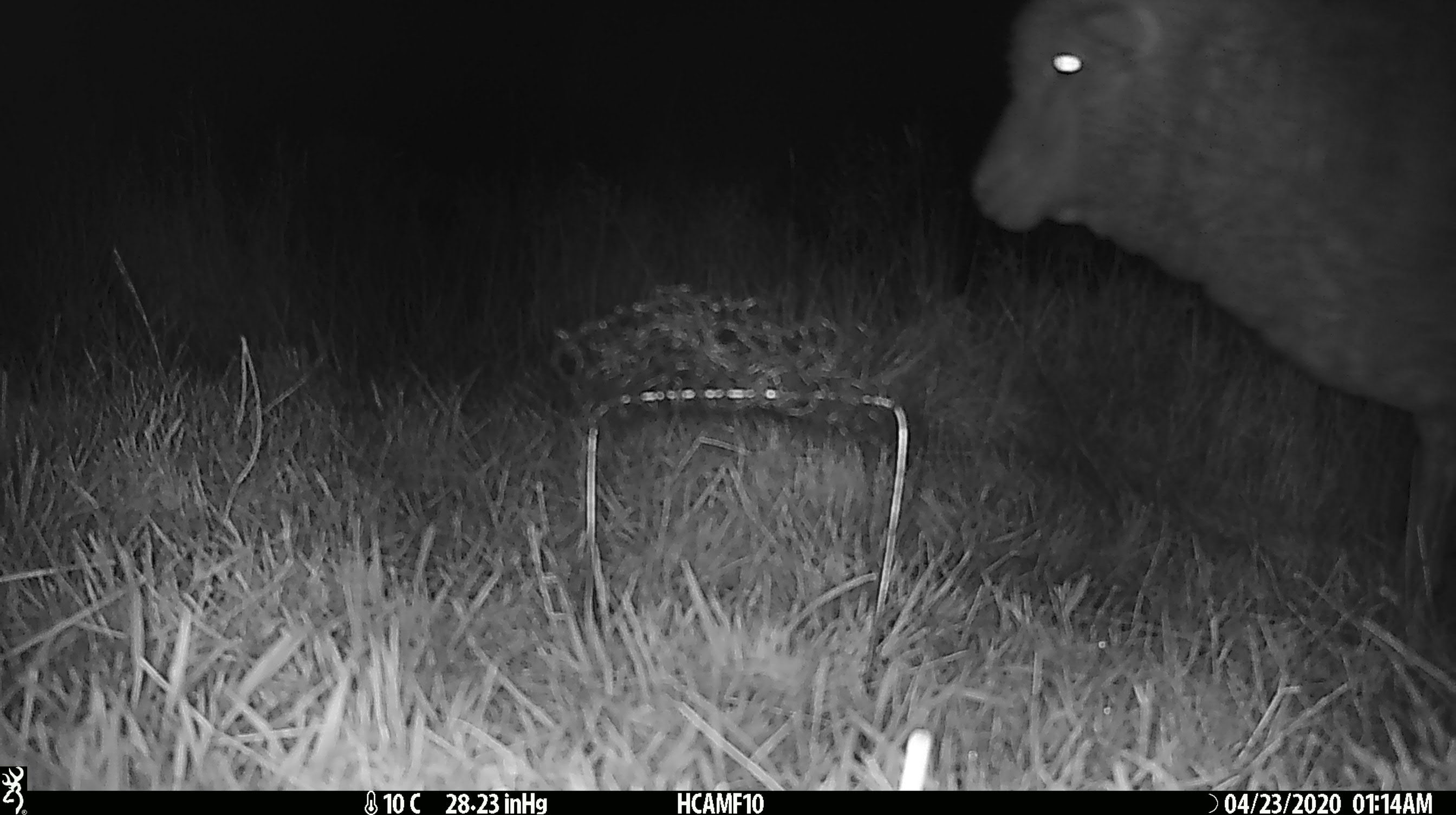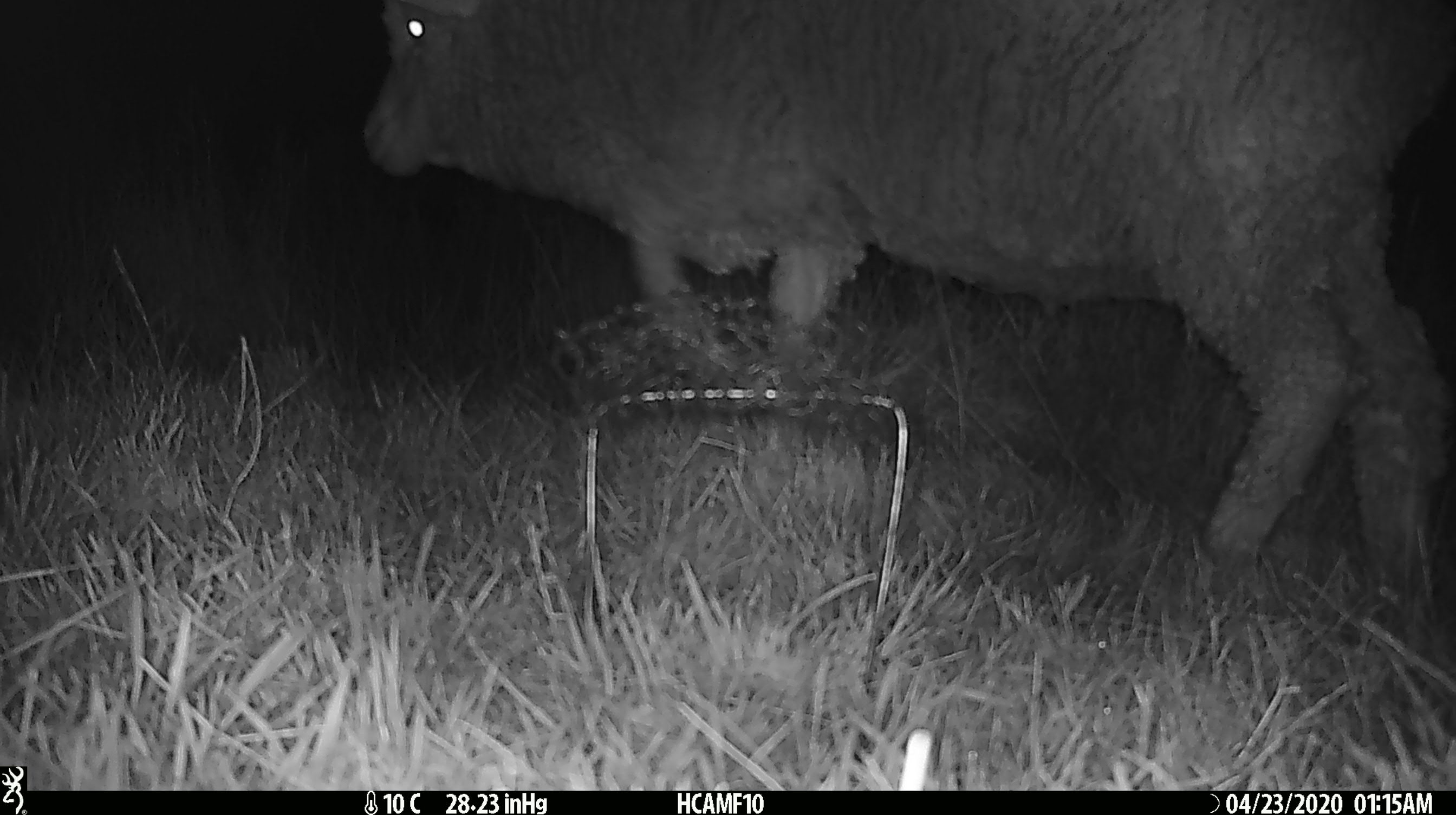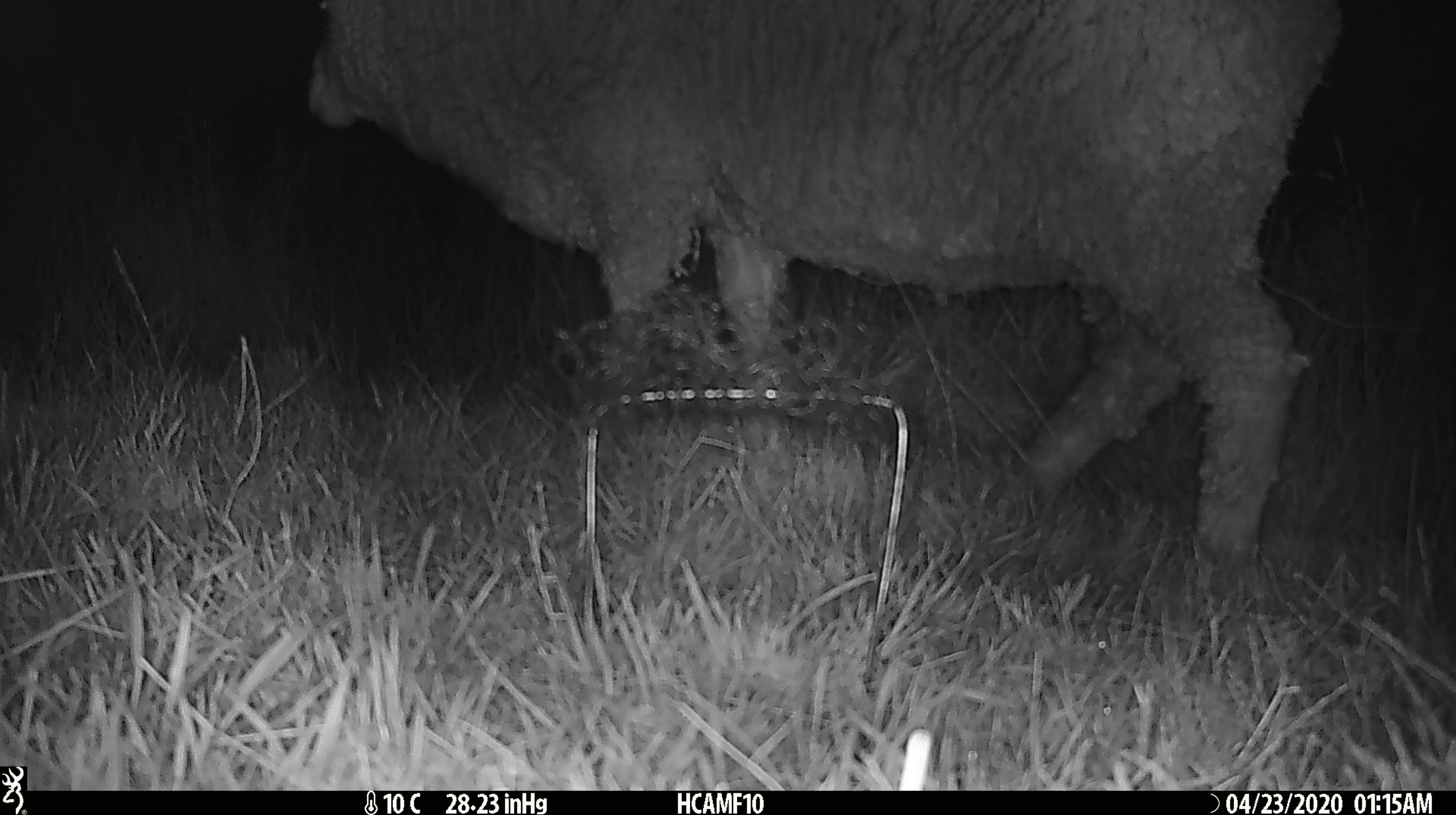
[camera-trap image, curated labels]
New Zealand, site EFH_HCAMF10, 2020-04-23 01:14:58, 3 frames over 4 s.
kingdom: Animalia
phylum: Chordata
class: Mammalia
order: Artiodactyla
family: Bovidae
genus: Ovis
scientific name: Ovis aries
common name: domestic sheep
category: sheep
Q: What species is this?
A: Sheep (domestic sheep) (Ovis aries).